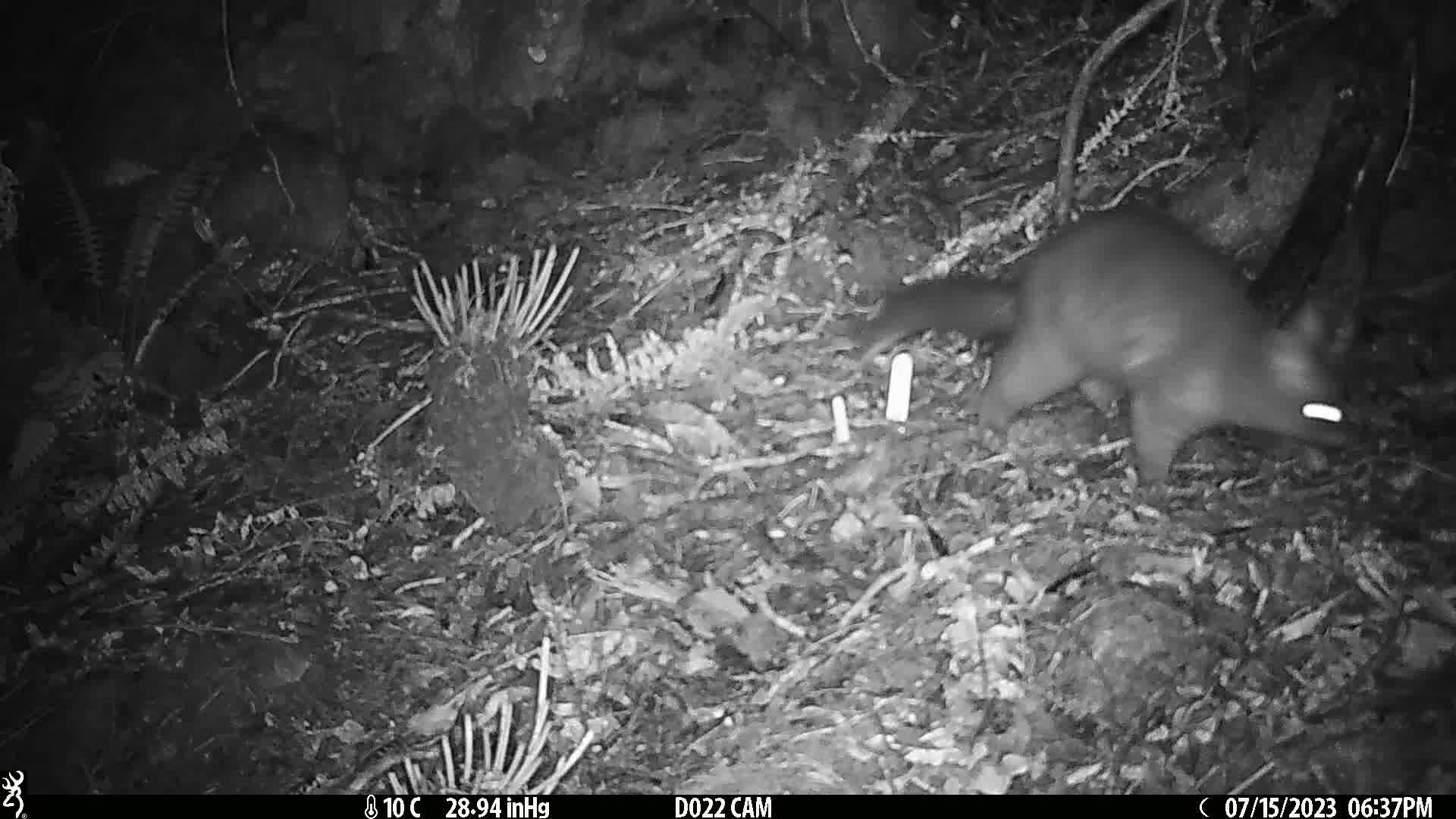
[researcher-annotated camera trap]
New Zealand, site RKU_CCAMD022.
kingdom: Animalia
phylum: Chordata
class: Mammalia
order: Diprotodontia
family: Phalangeridae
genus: Trichosurus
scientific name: Trichosurus vulpecula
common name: common brushtail possum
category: possum